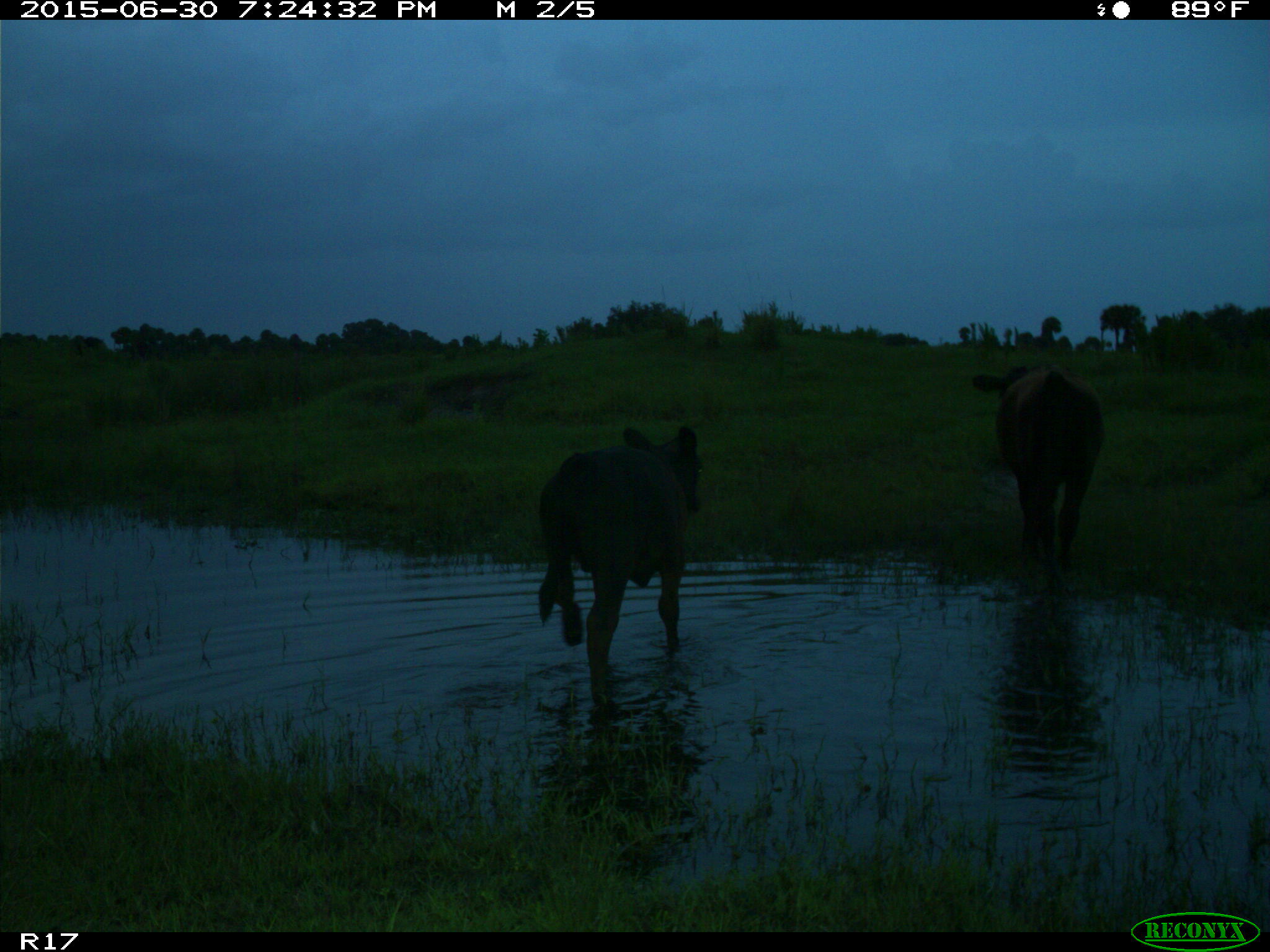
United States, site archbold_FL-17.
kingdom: Animalia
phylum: Chordata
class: Mammalia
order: Artiodactyla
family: Bovidae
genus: Bos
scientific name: Bos taurus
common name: domestic cow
Bos taurus (domestic cow).